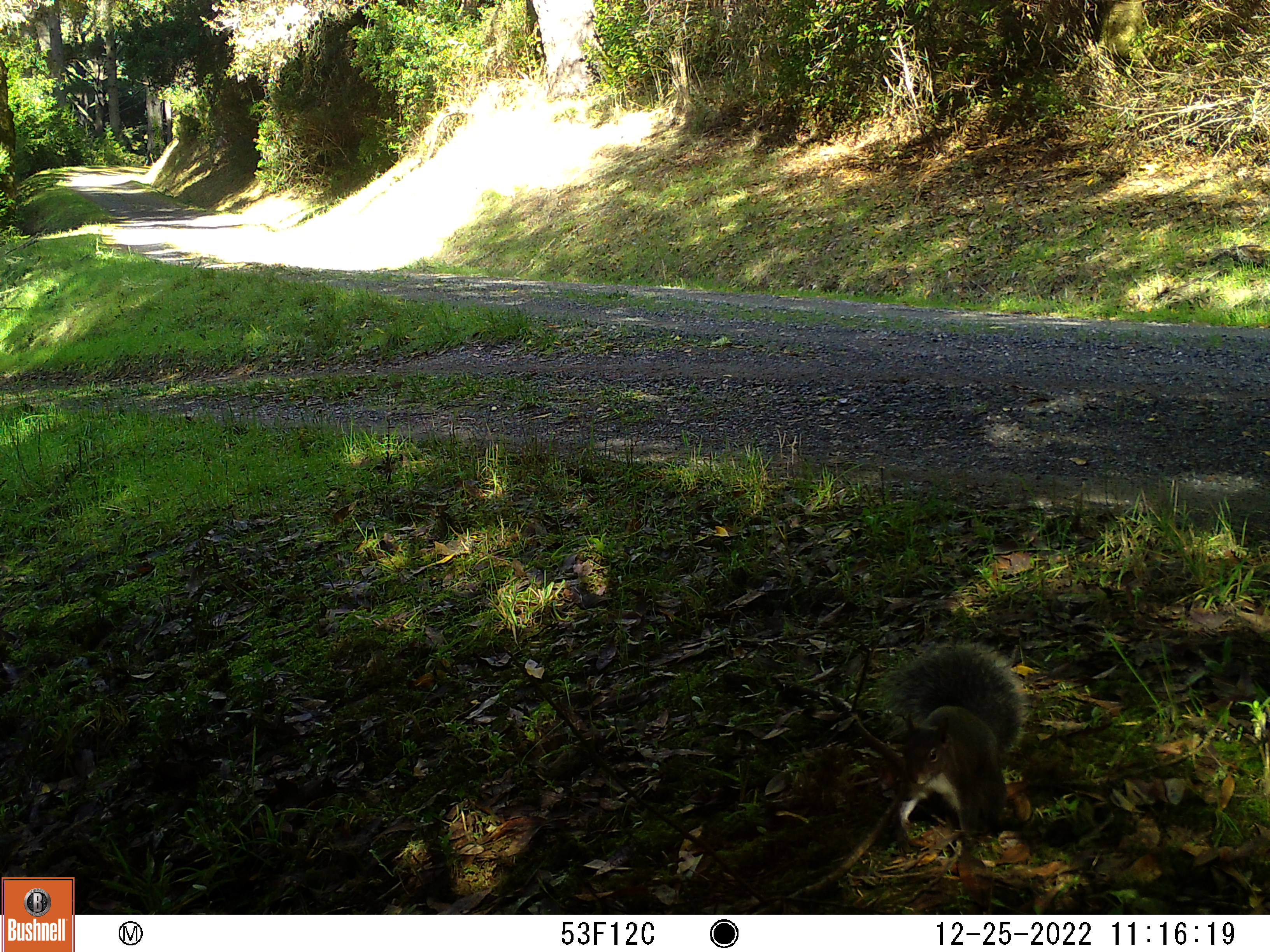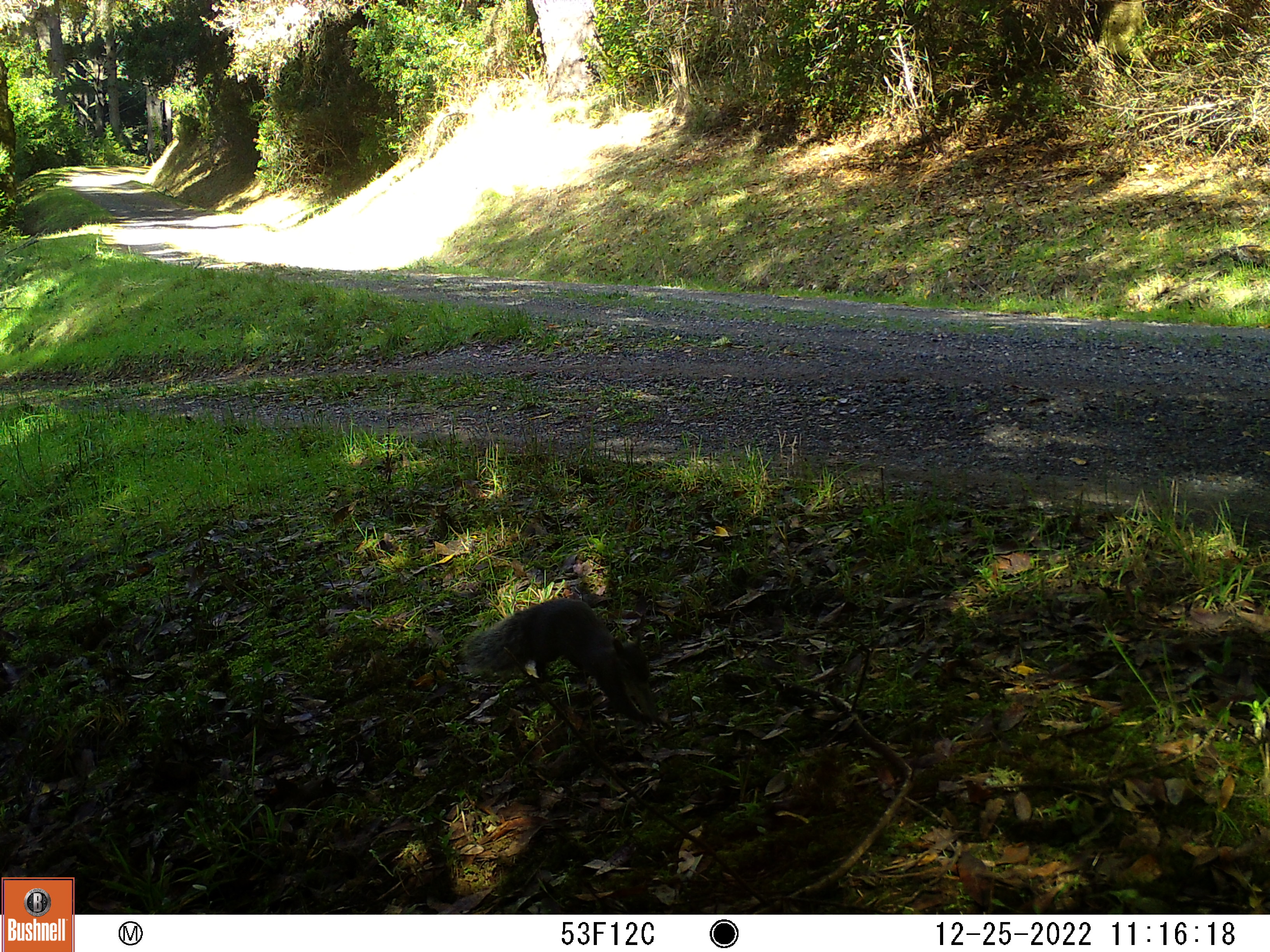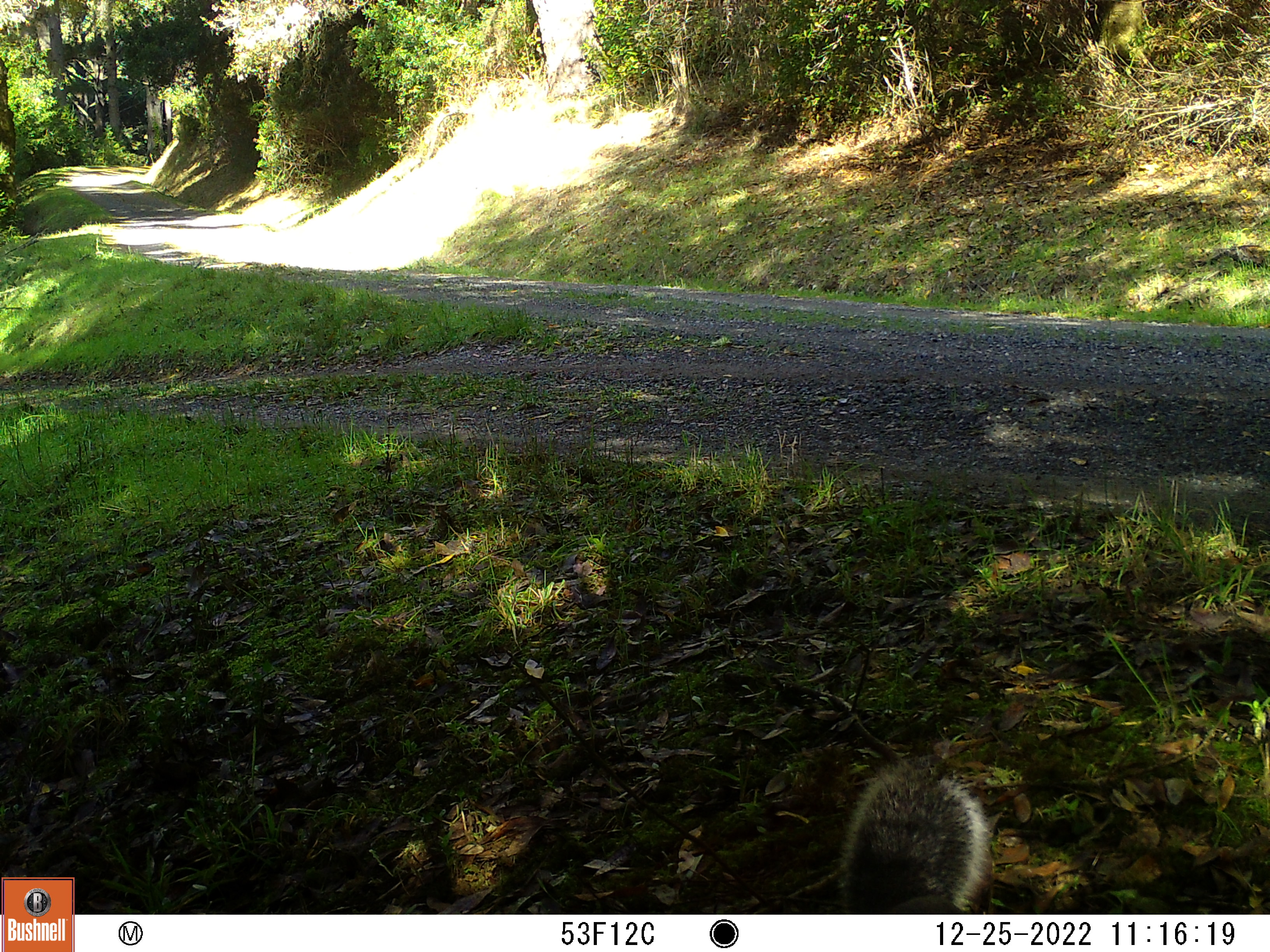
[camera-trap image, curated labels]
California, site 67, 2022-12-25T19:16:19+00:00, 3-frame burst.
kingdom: Animalia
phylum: Chordata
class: Mammalia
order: Rodentia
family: Sciuridae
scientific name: Sciuridae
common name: squirrel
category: unknown squirrel